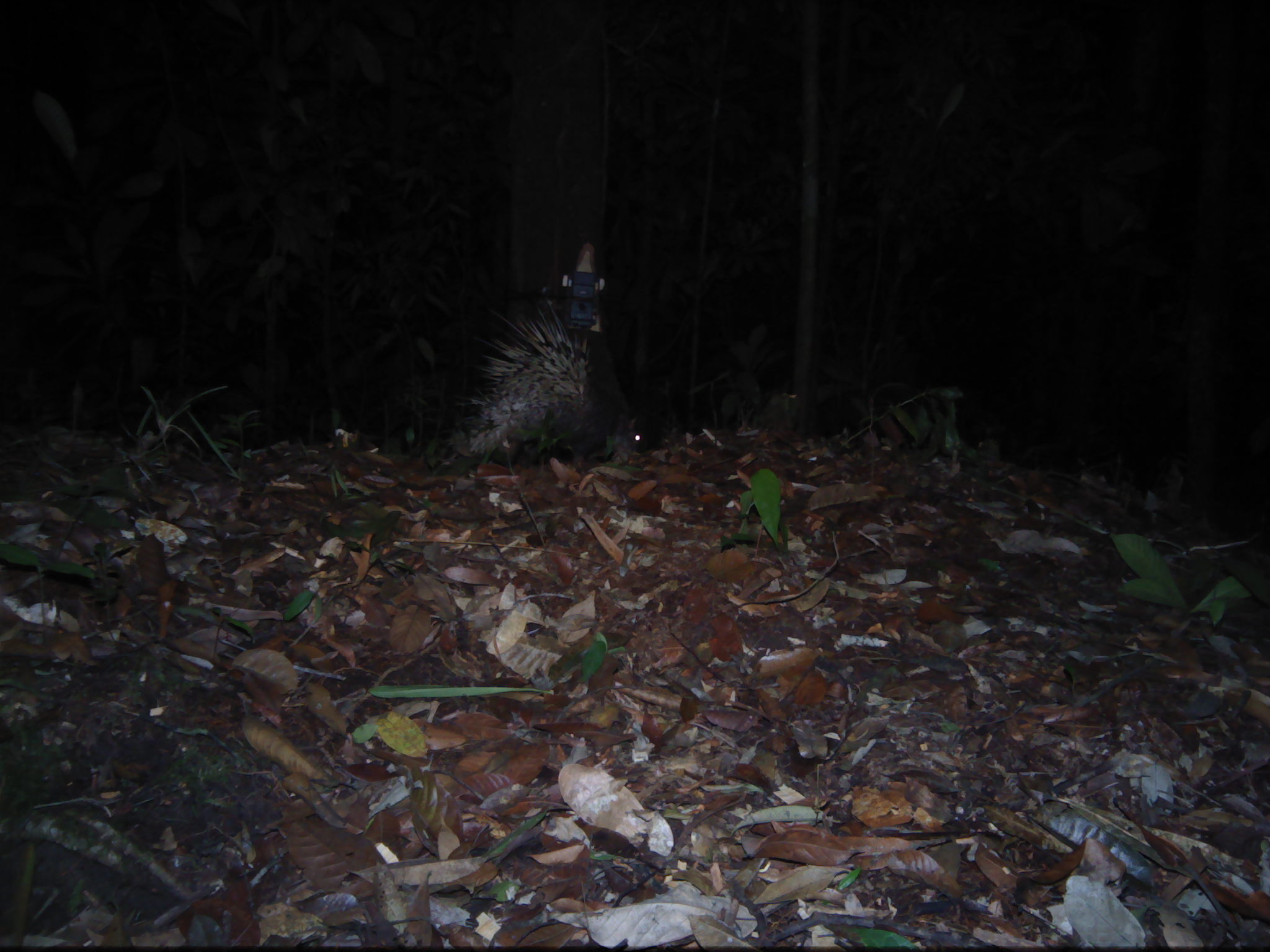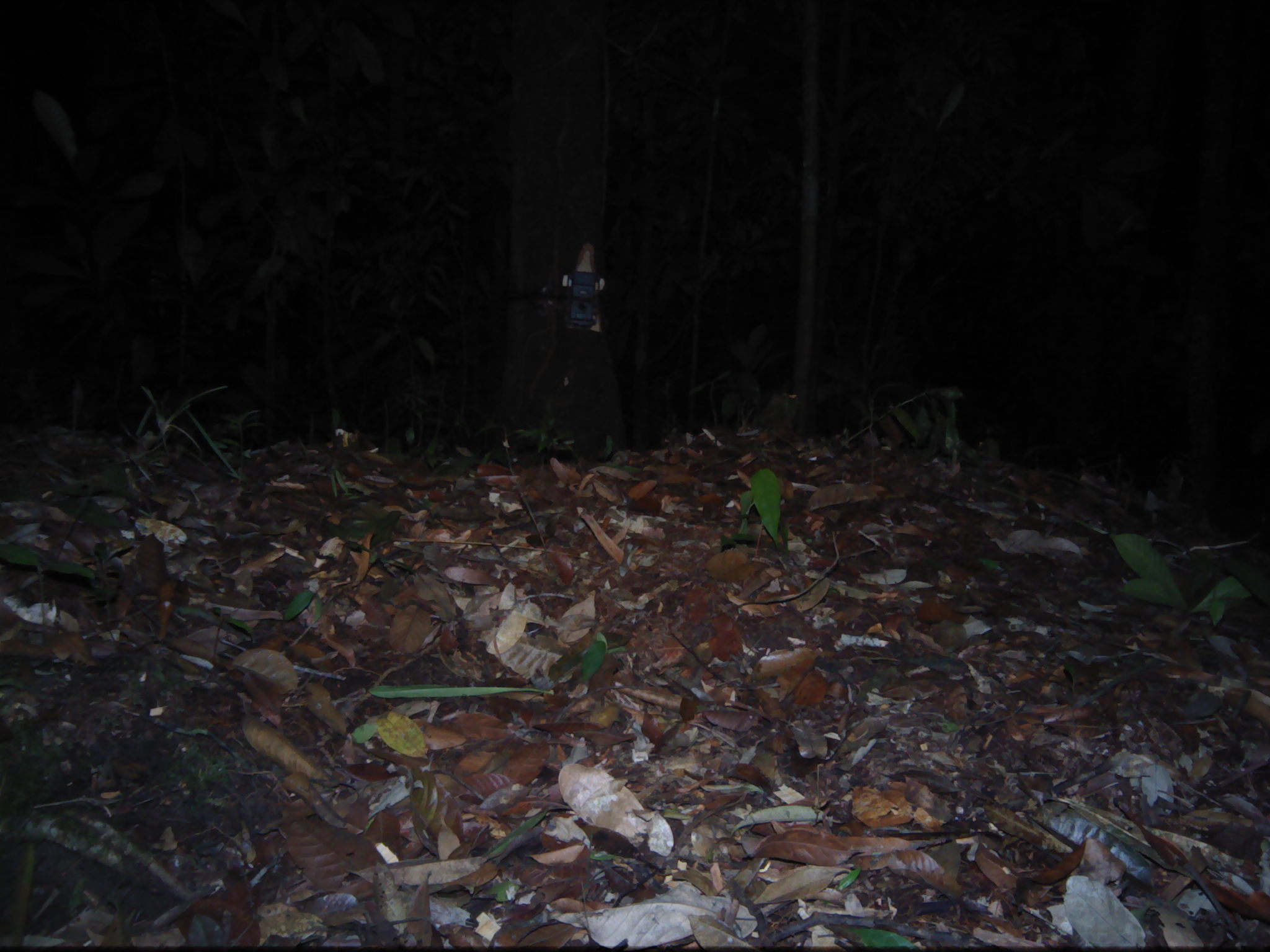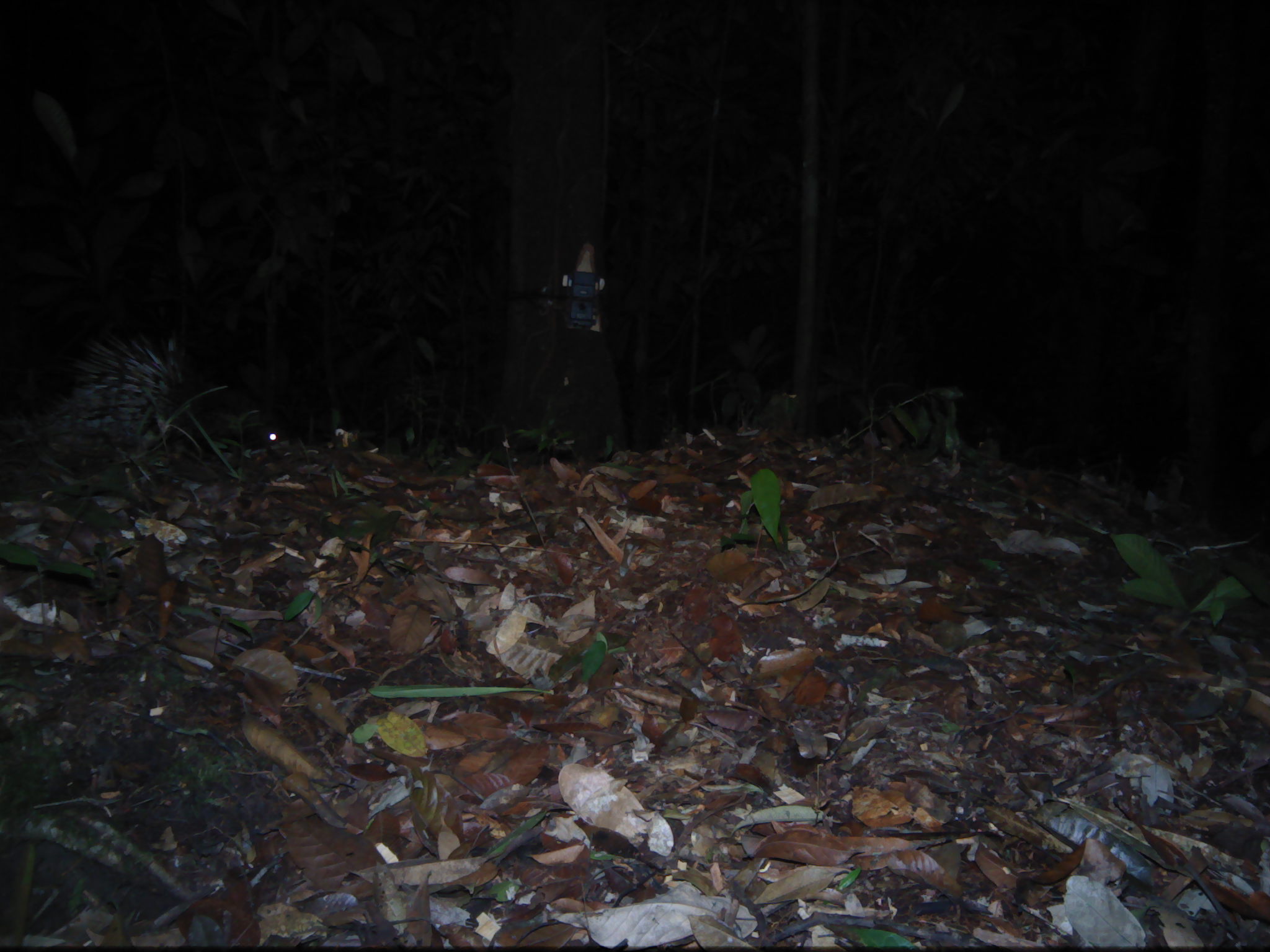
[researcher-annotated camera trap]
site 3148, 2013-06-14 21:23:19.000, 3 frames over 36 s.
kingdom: Animalia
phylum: Chordata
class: Mammalia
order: Rodentia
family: Hystricidae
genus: Hystrix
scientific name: Hystrix brachyura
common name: east asian porcupine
Hystrix brachyura (east asian porcupine), count 1.